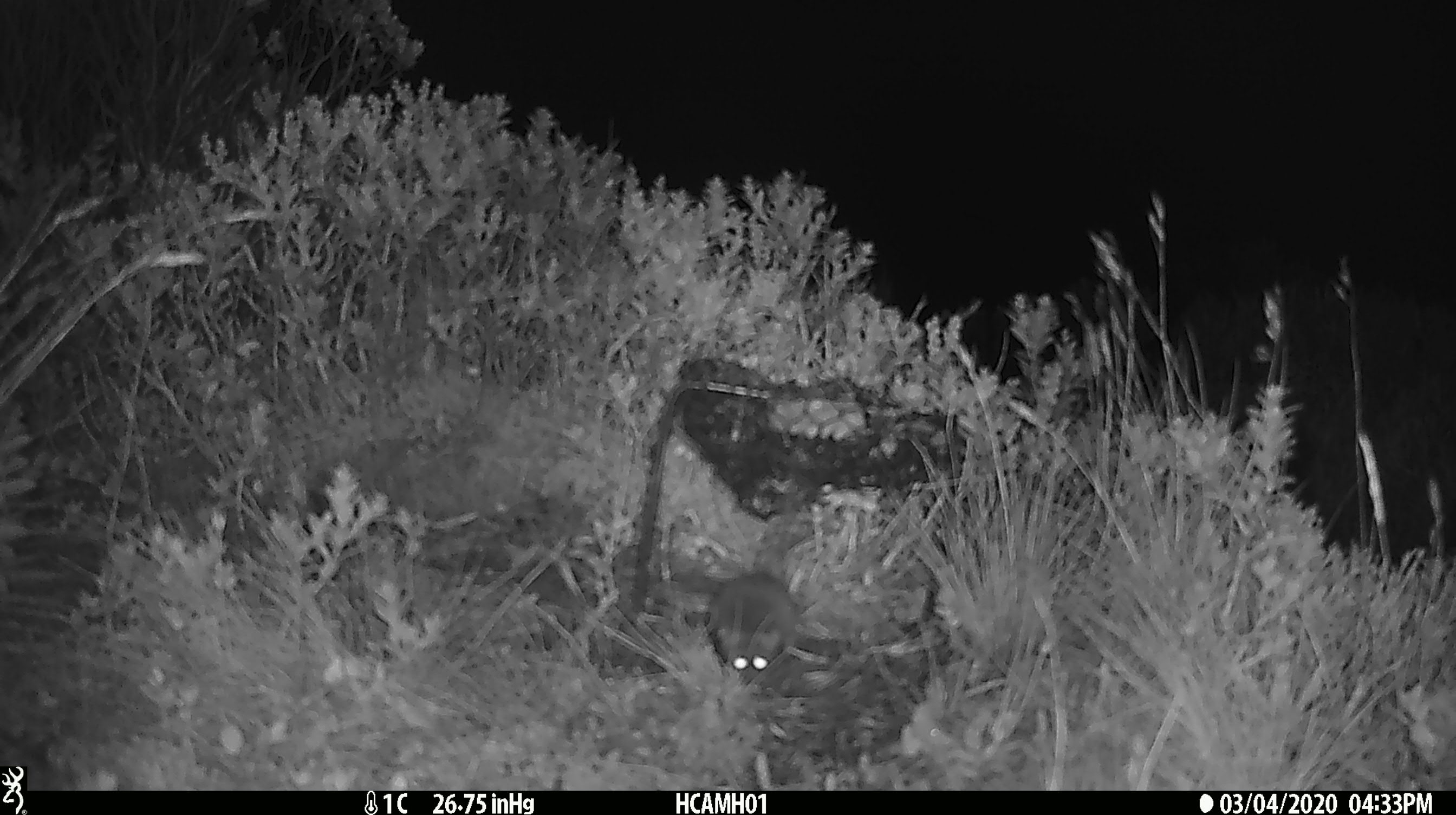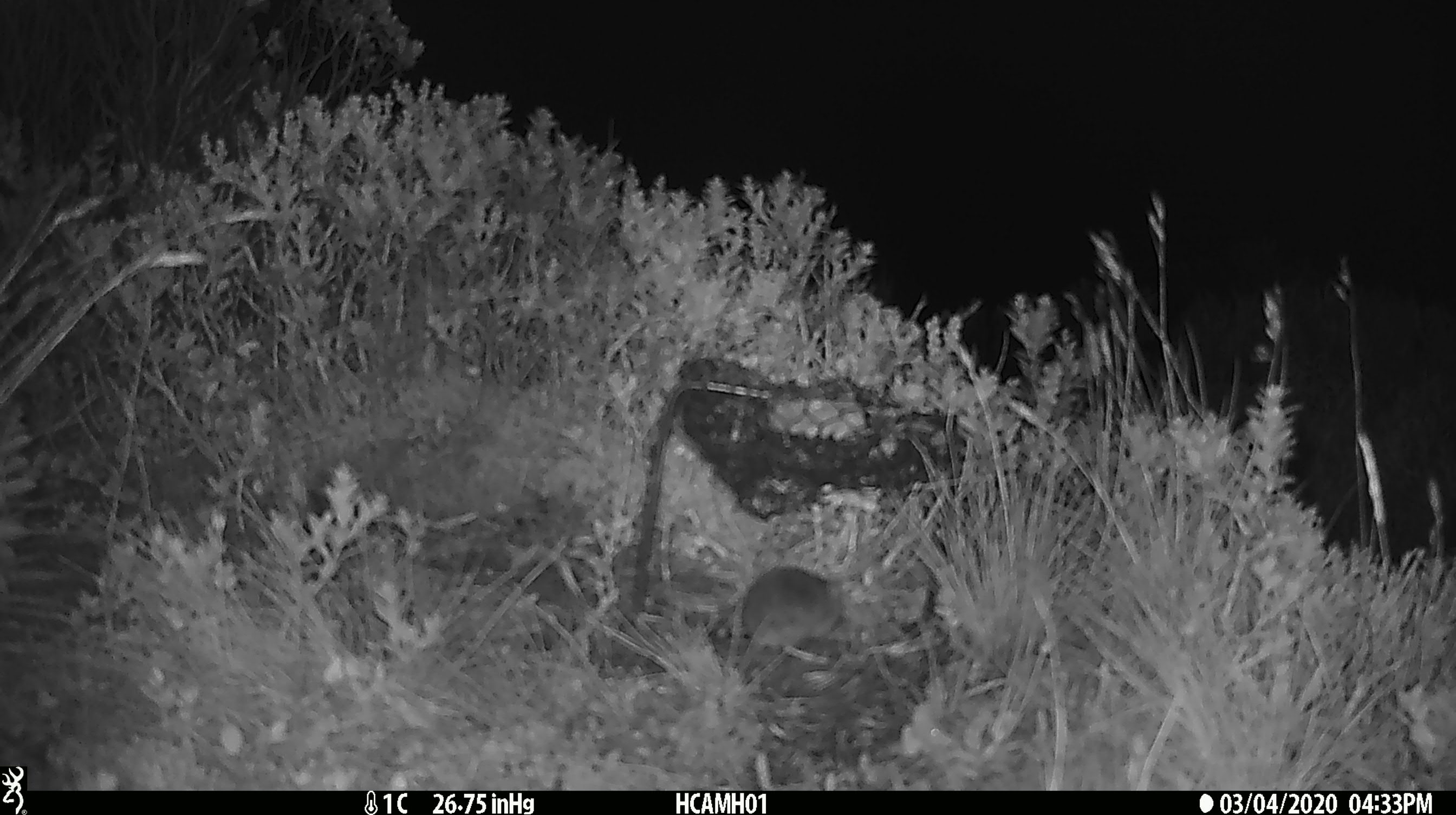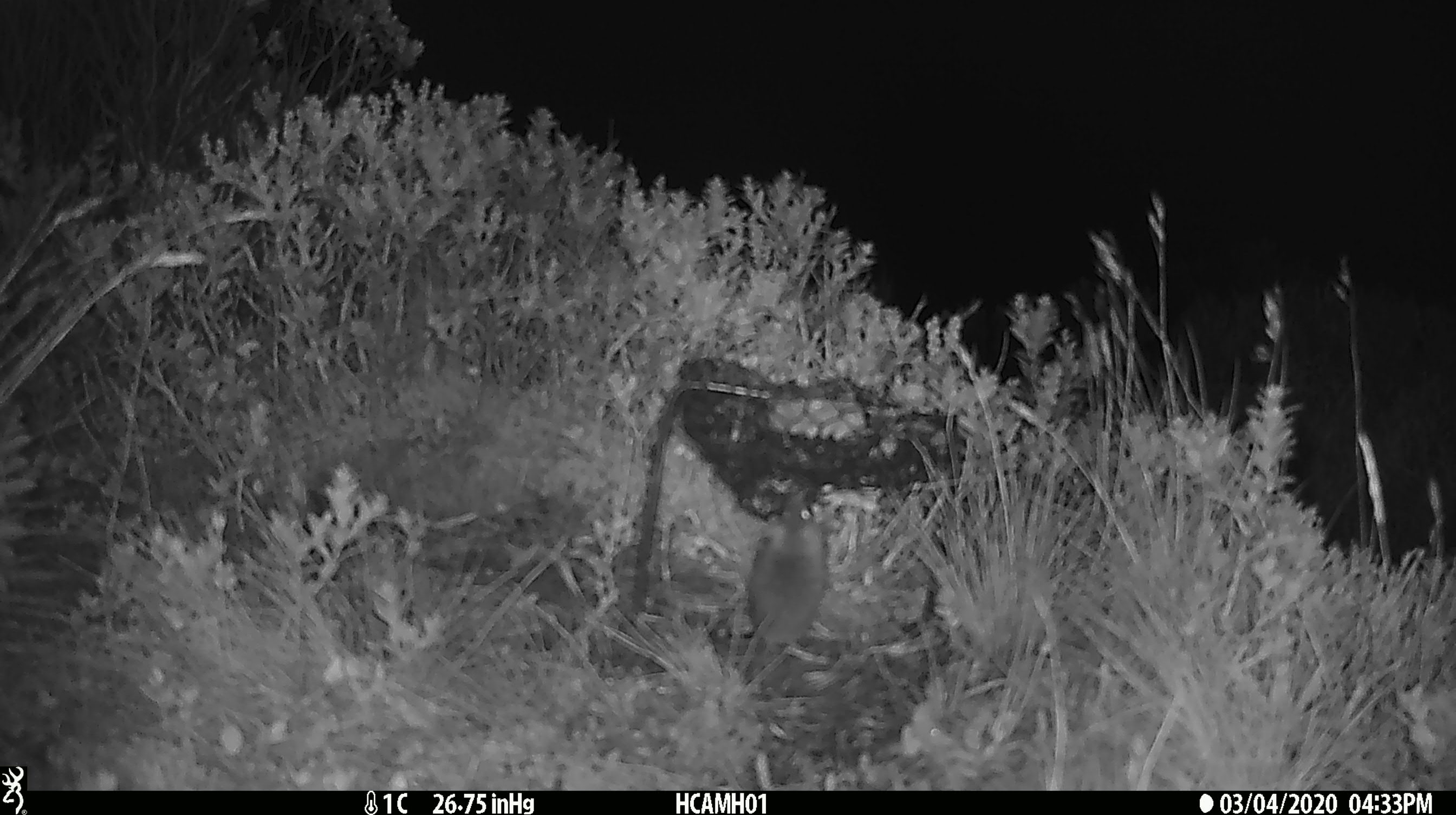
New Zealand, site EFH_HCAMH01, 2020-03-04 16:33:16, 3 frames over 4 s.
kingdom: Animalia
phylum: Chordata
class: Mammalia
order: Rodentia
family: Muridae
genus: Mus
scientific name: Mus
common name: mouse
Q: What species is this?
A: Mouse (Mus).